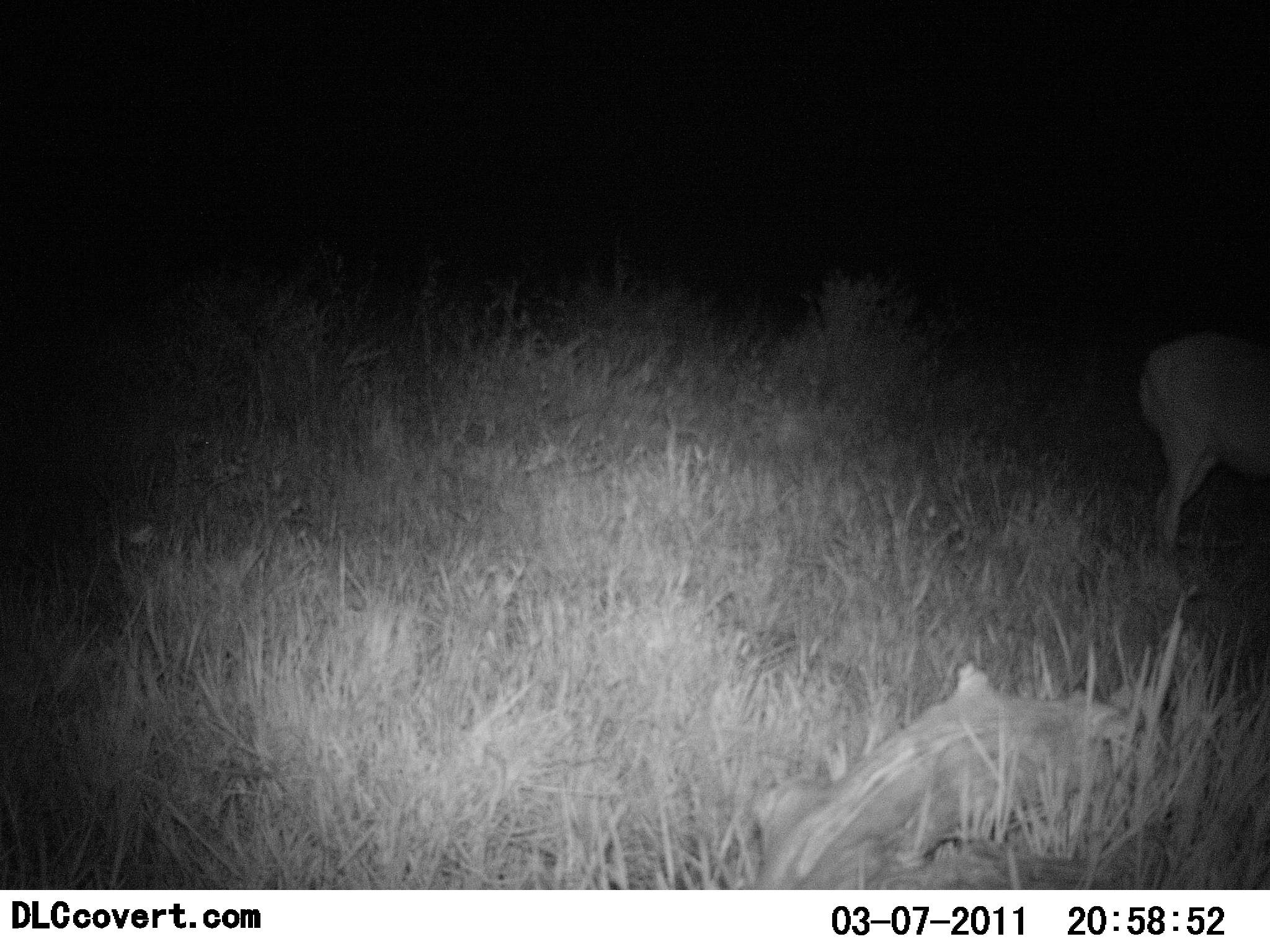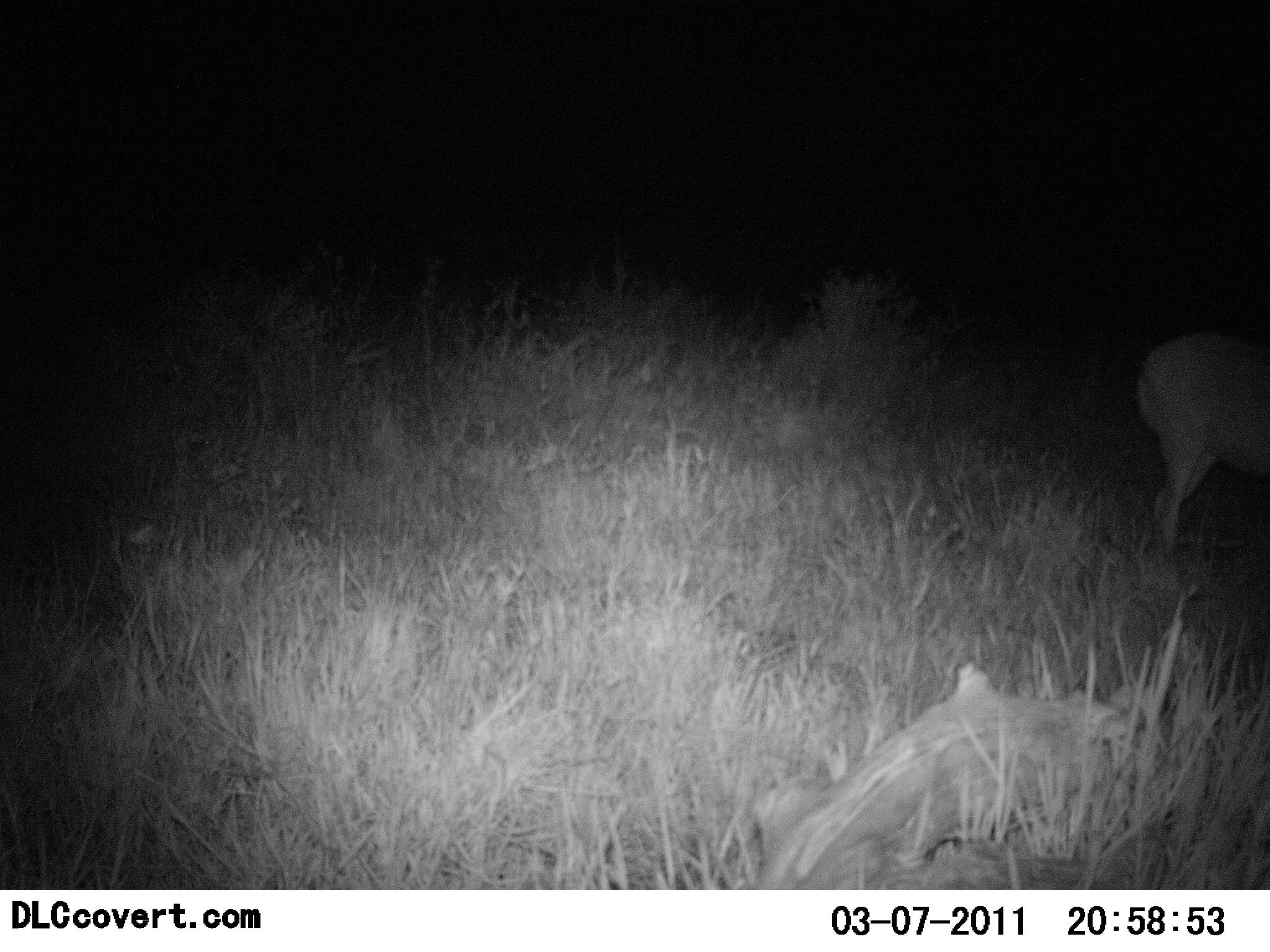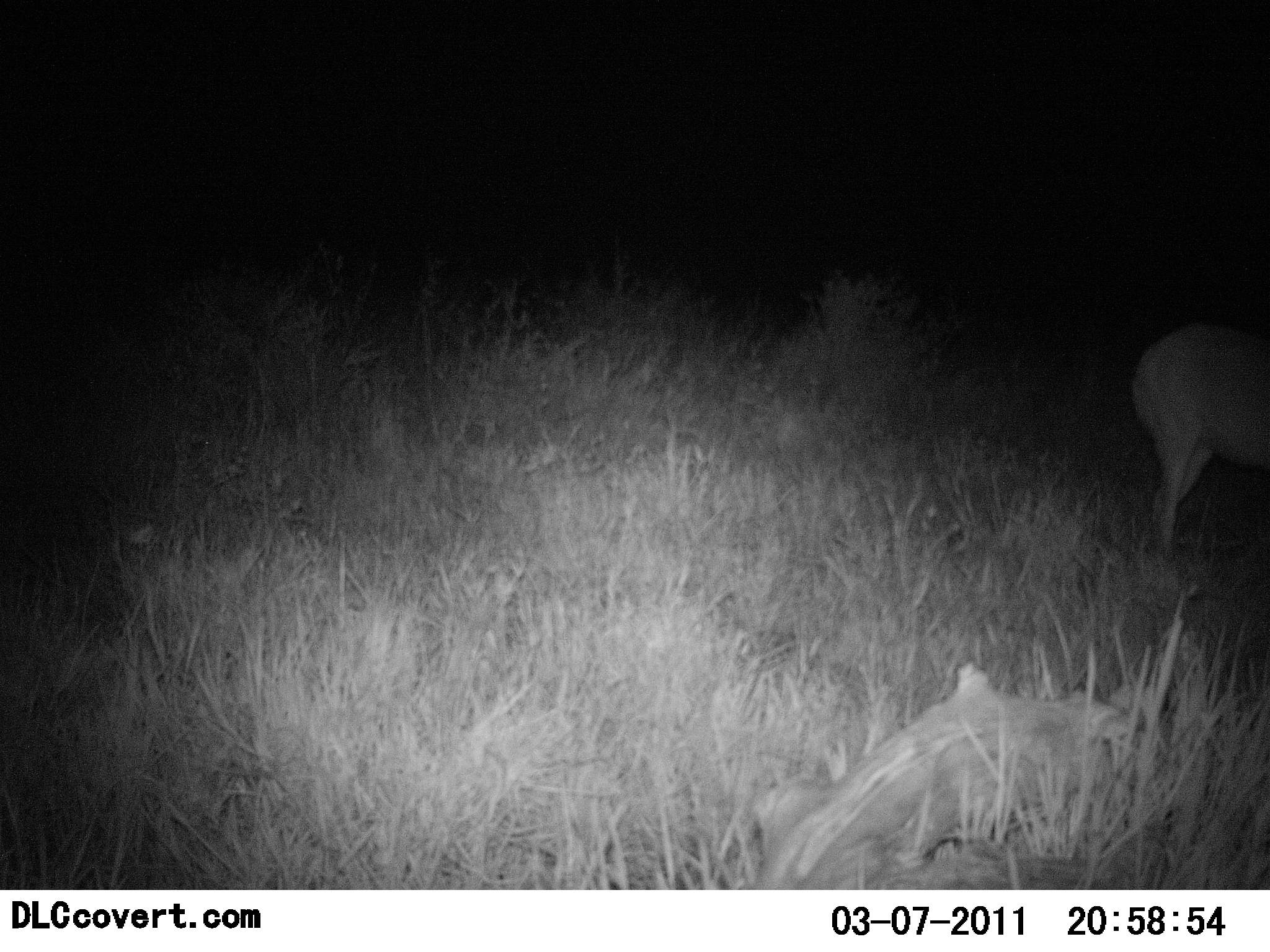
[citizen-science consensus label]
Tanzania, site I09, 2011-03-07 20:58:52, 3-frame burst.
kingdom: Animalia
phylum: Chordata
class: Mammalia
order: Artiodactyla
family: Bovidae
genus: Redunca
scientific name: Redunca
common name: reedbuck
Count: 1.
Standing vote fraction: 86%.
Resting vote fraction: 0%.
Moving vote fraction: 14%.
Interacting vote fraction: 0%.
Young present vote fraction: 0%.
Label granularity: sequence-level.